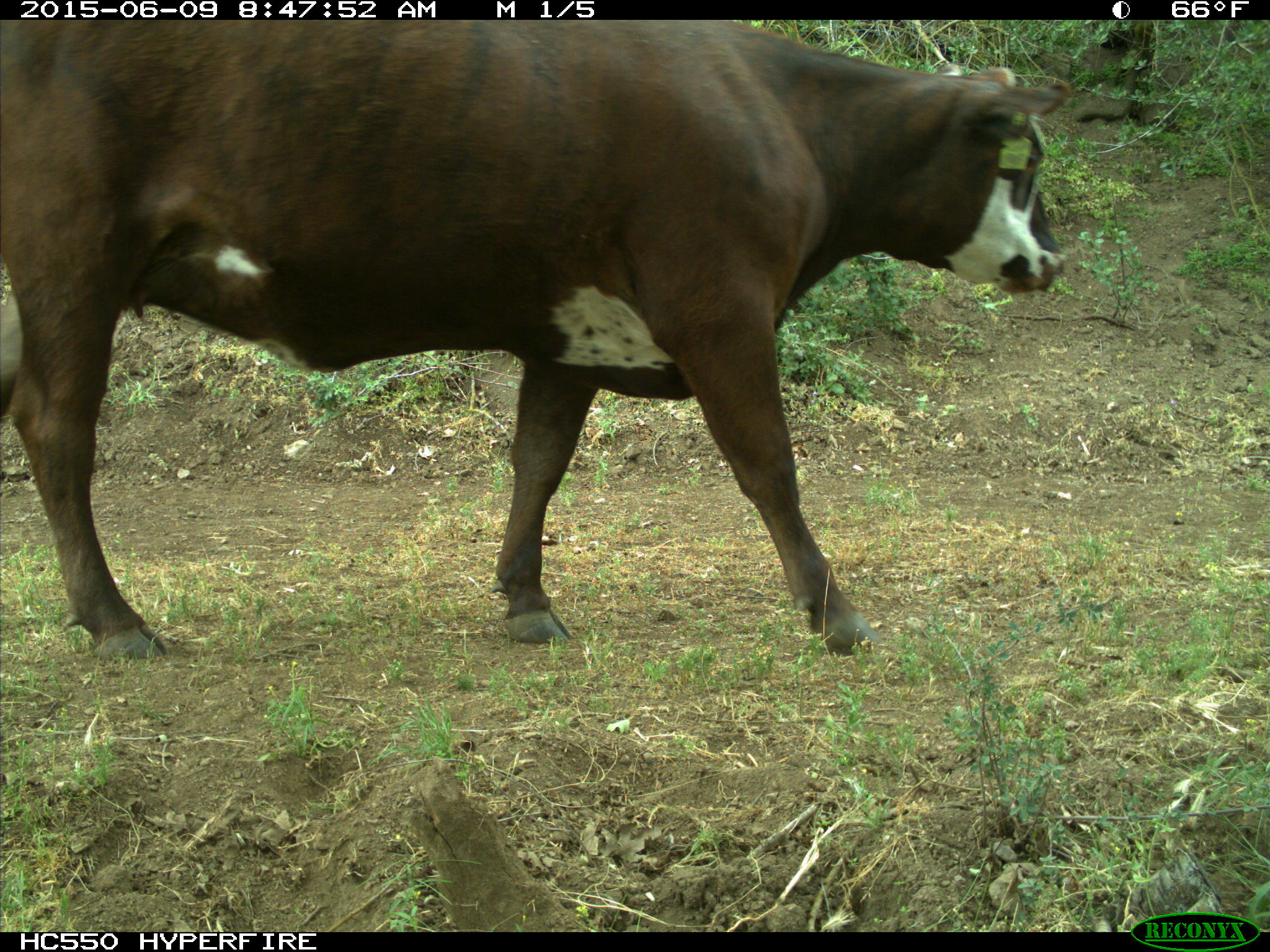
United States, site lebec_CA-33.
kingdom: Animalia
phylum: Chordata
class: Mammalia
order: Artiodactyla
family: Bovidae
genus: Bos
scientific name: Bos taurus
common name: domestic cow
Bos taurus (domestic cow).